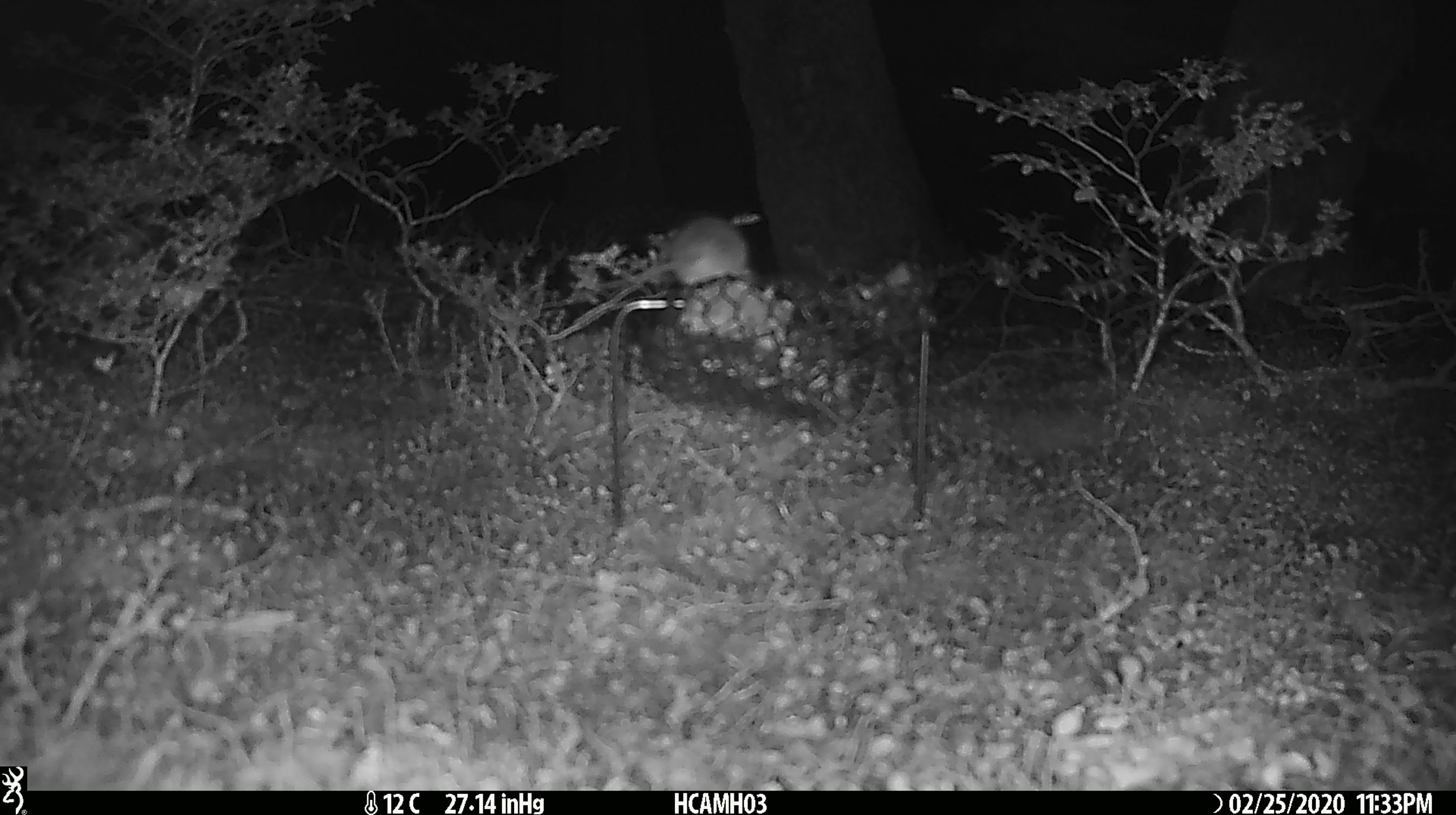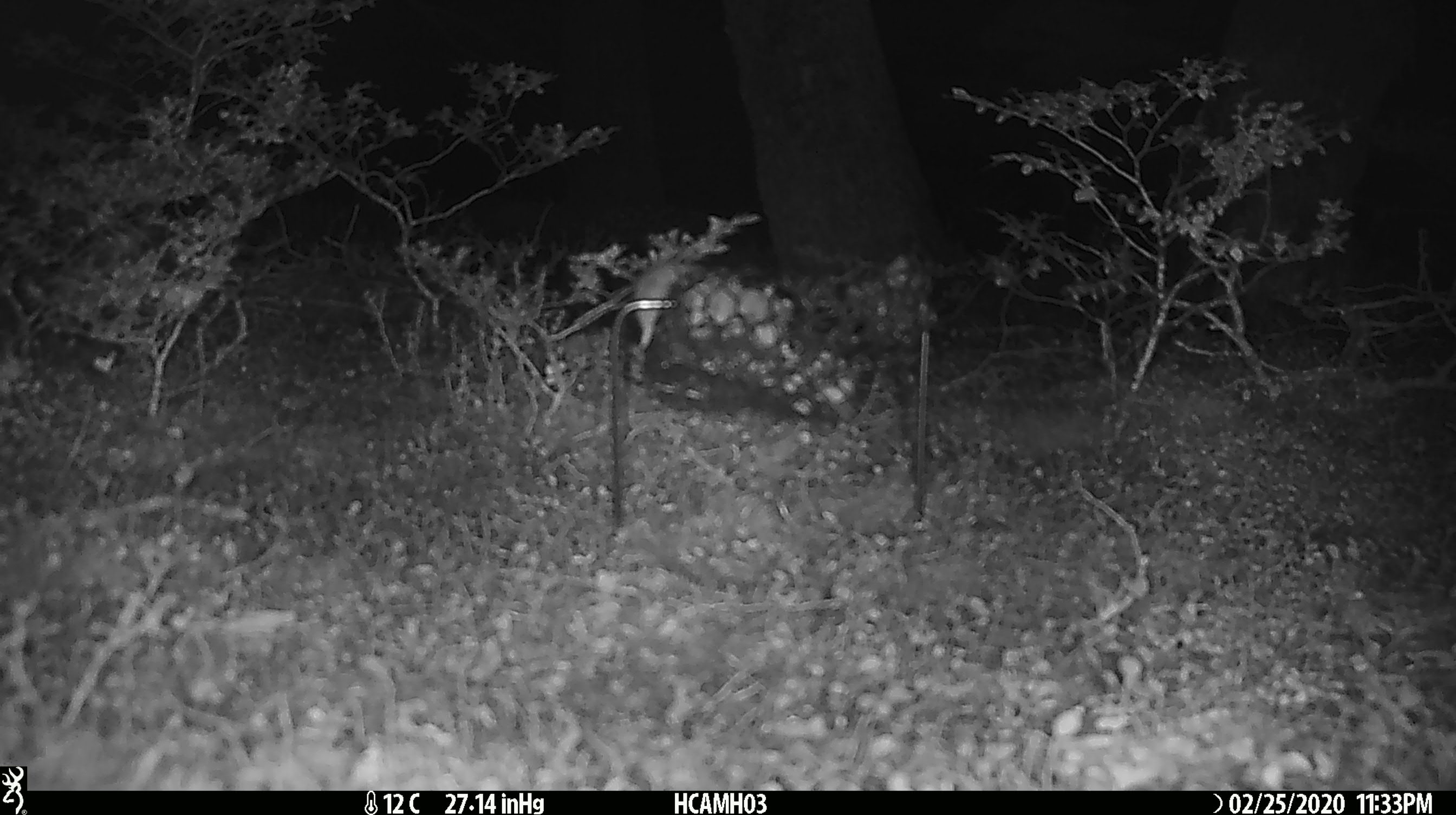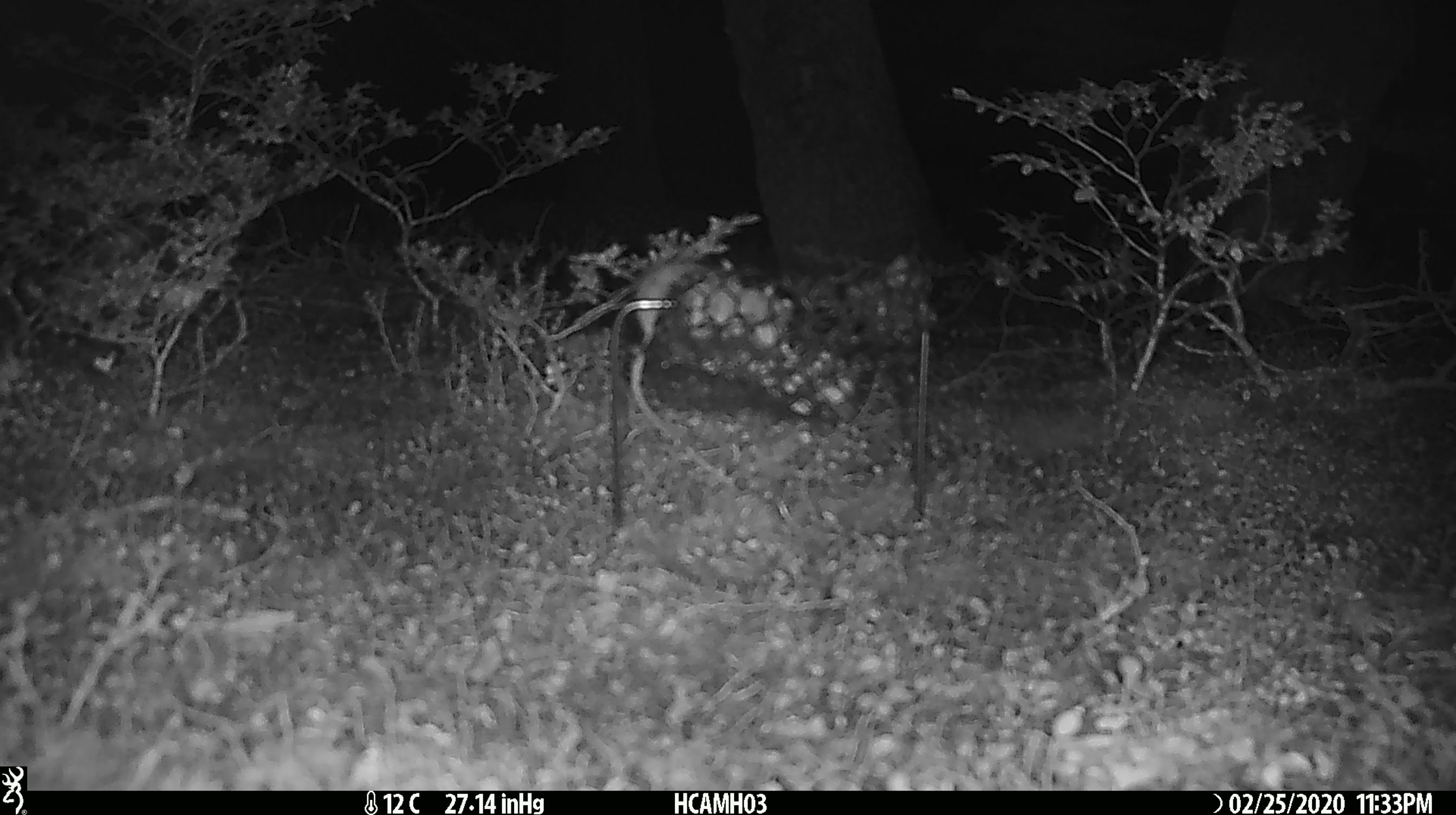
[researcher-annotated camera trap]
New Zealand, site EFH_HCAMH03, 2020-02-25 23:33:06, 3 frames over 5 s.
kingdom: Animalia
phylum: Chordata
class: Mammalia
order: Rodentia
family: Muridae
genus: Mus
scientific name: Mus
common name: mouse